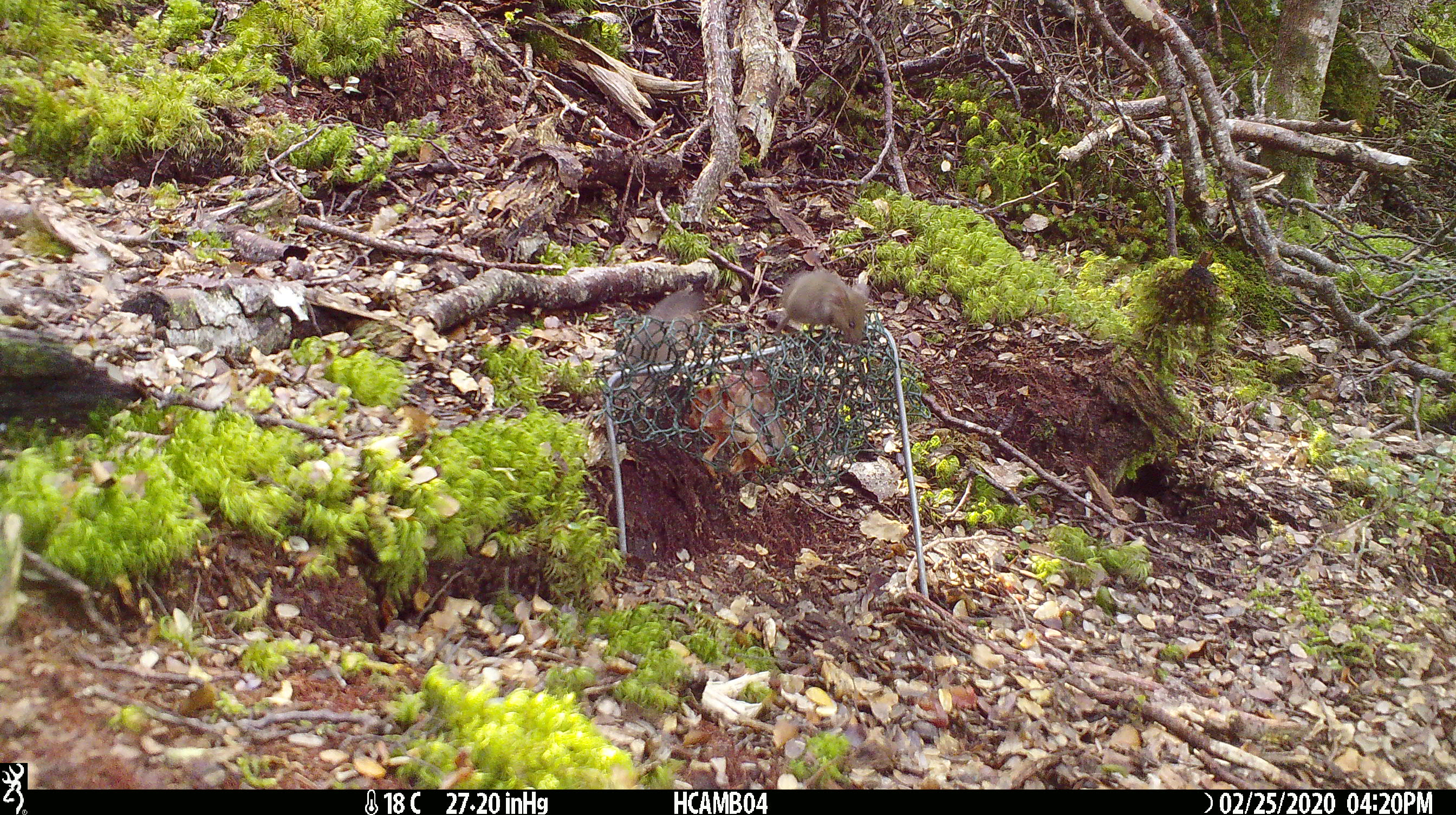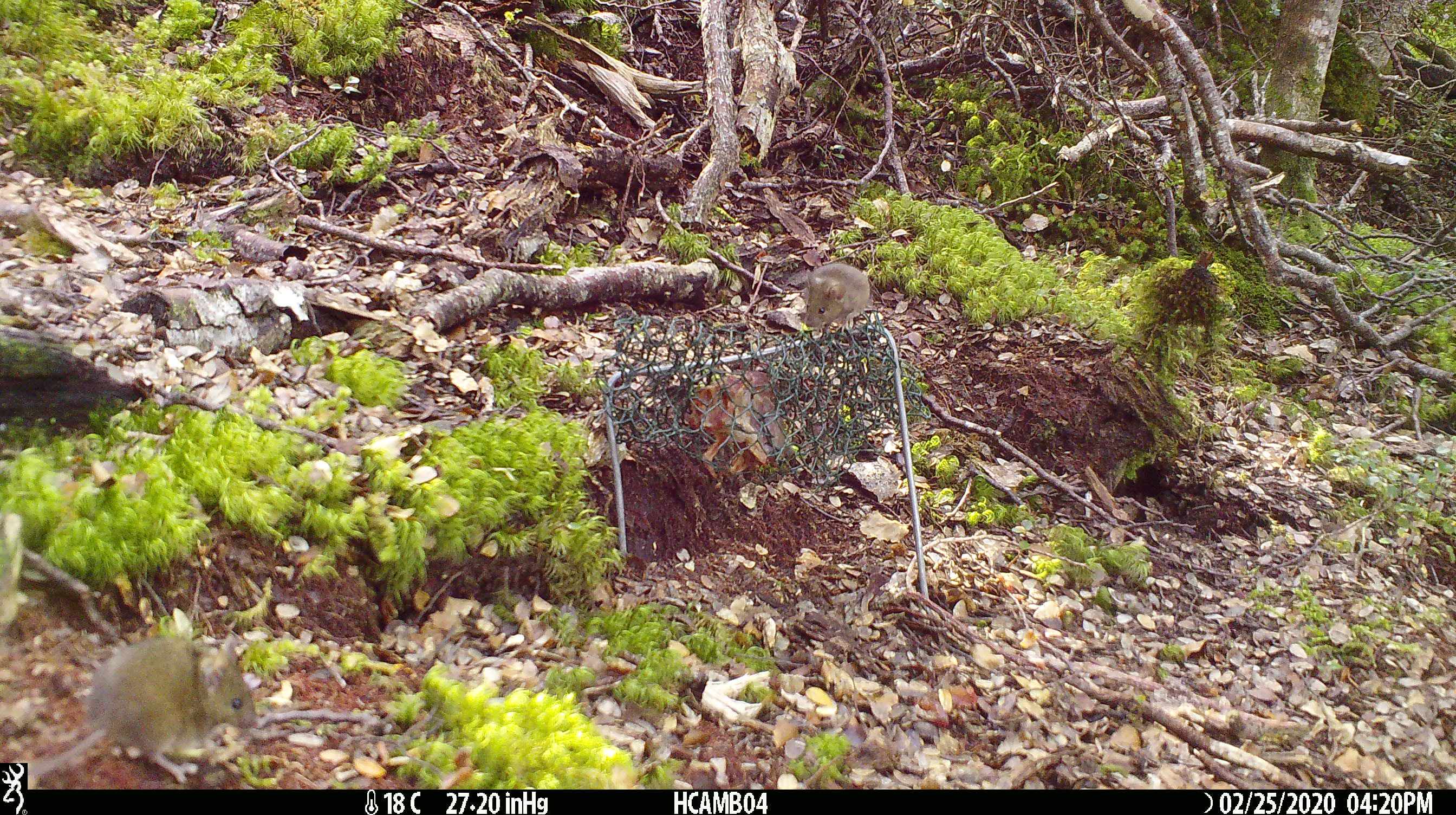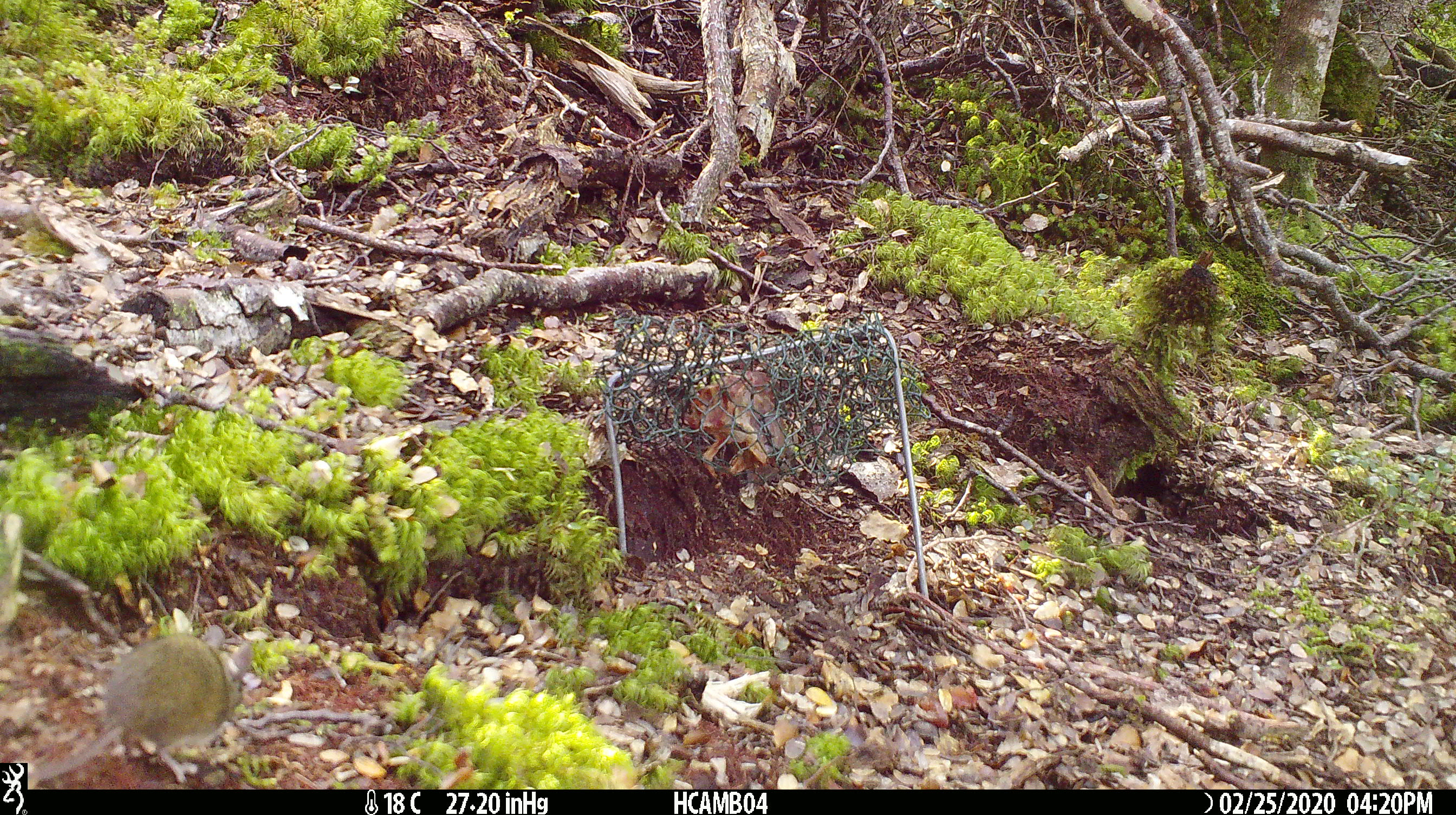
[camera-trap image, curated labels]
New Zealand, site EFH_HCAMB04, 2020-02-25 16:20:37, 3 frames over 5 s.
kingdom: Animalia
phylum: Chordata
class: Mammalia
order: Rodentia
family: Muridae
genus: Mus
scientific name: Mus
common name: mouse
Mouse (Mus).